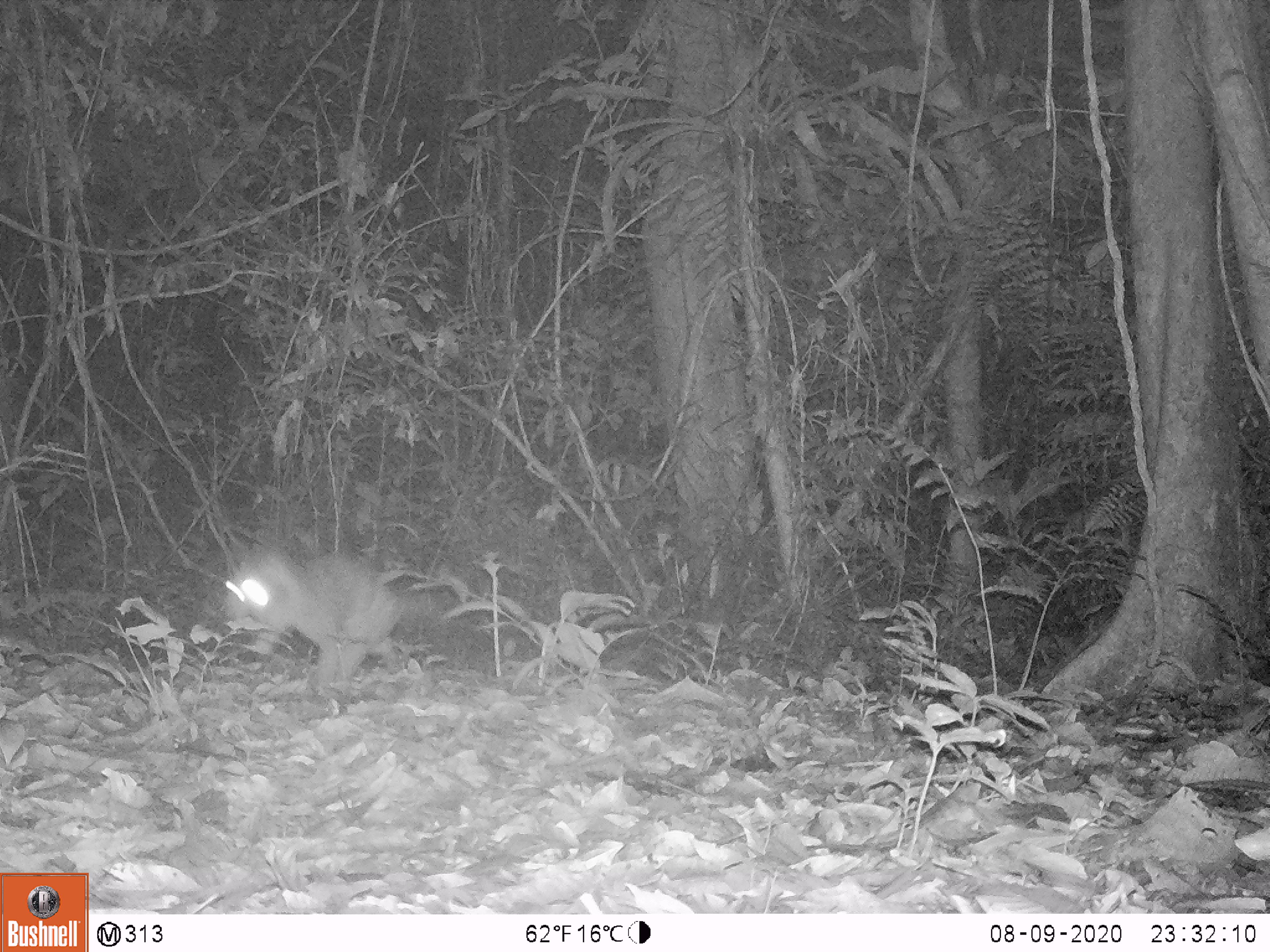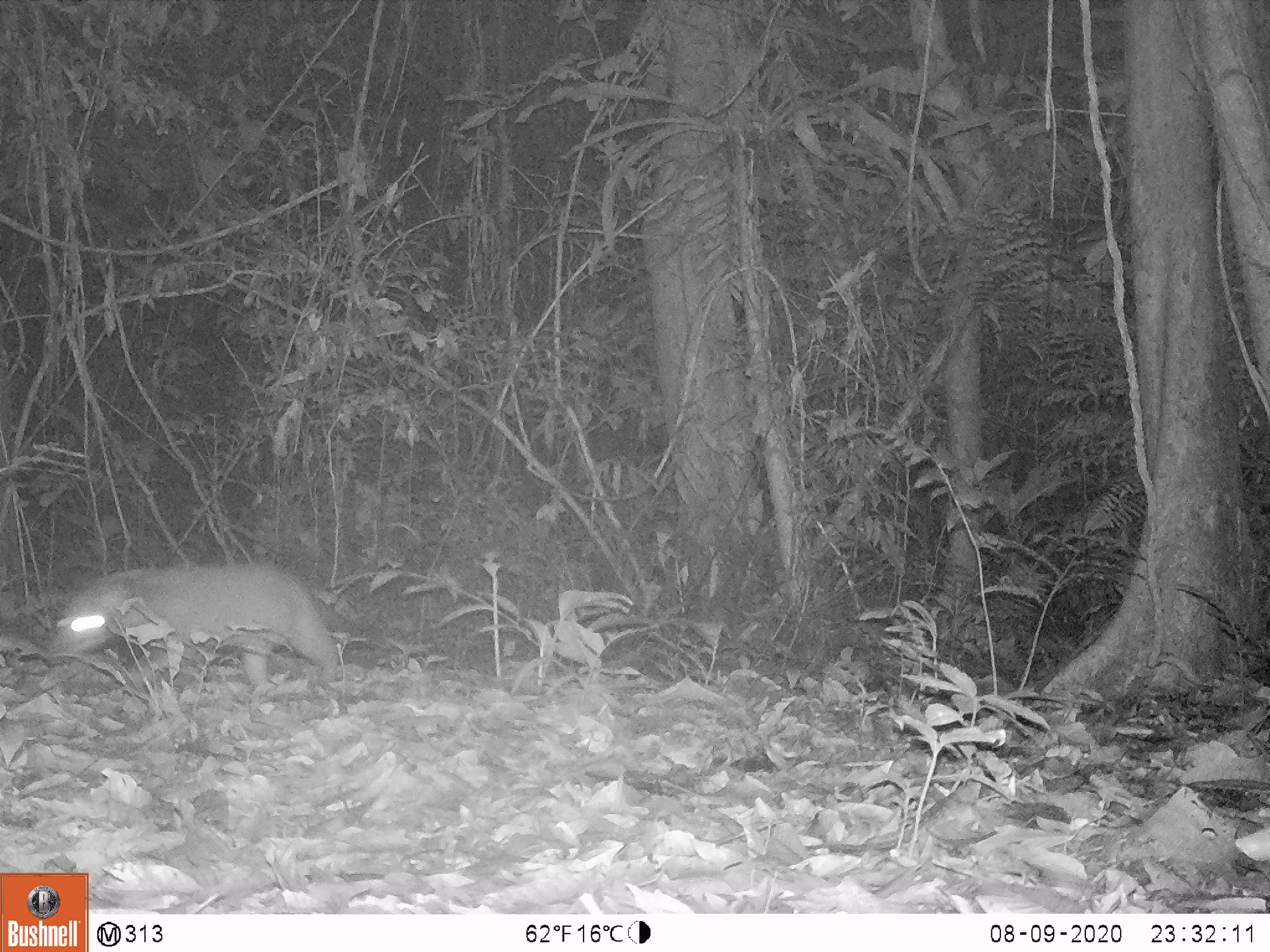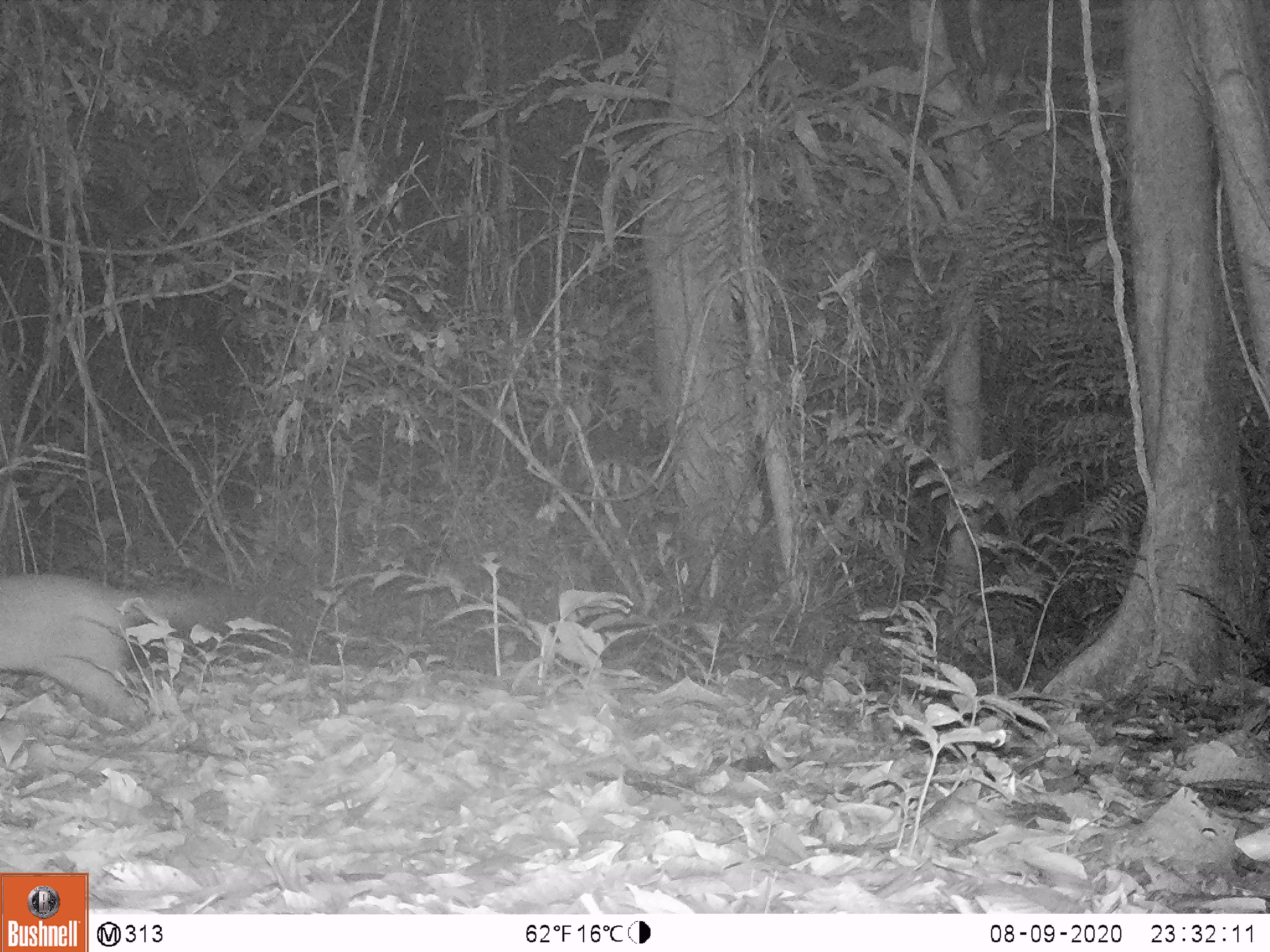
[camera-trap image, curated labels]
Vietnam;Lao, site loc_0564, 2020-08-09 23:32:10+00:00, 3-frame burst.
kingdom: Animalia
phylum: Chordata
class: Mammalia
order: Carnivora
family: Viverridae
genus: Paguma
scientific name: Paguma larvata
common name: masked palm civet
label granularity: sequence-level